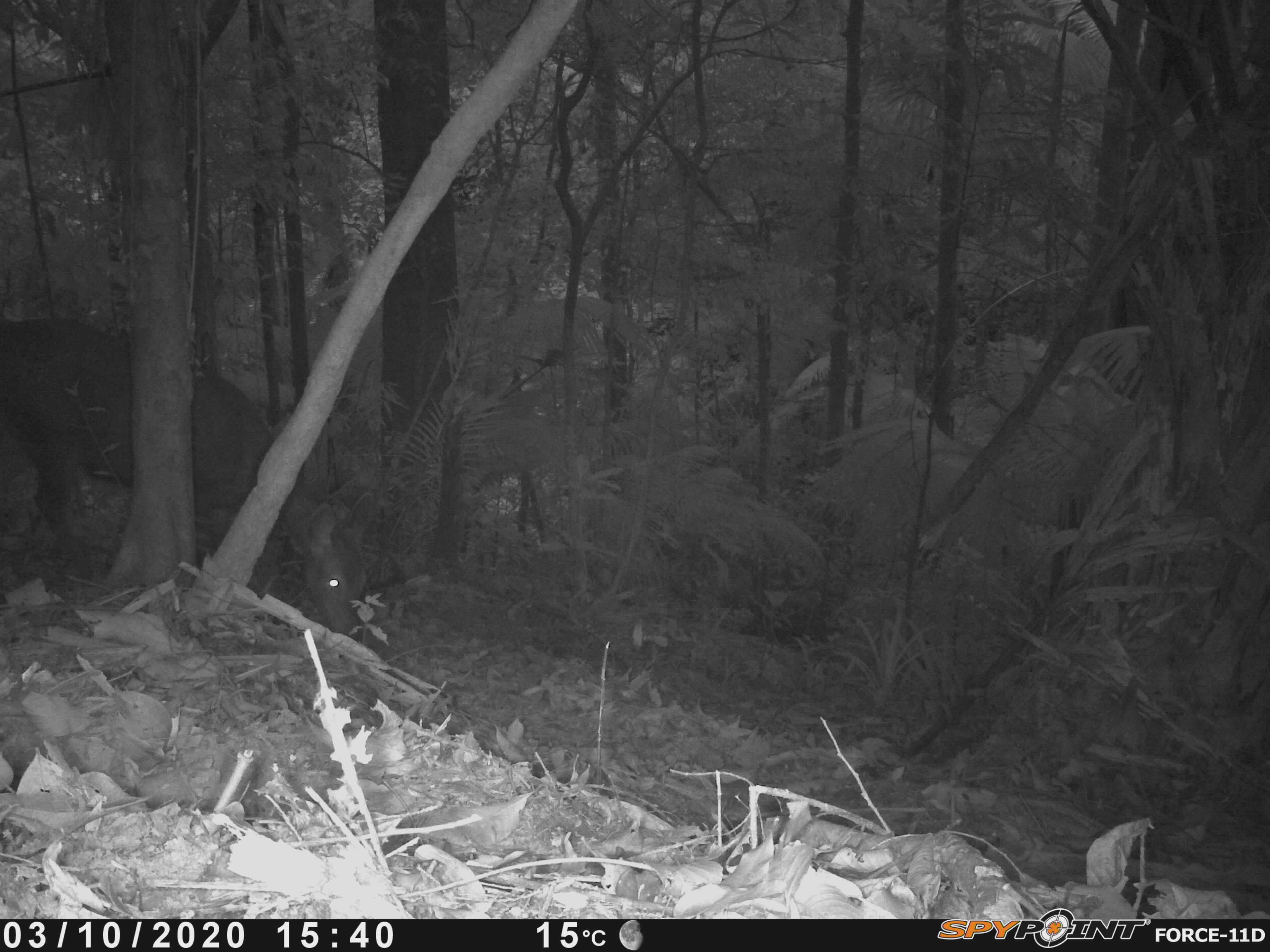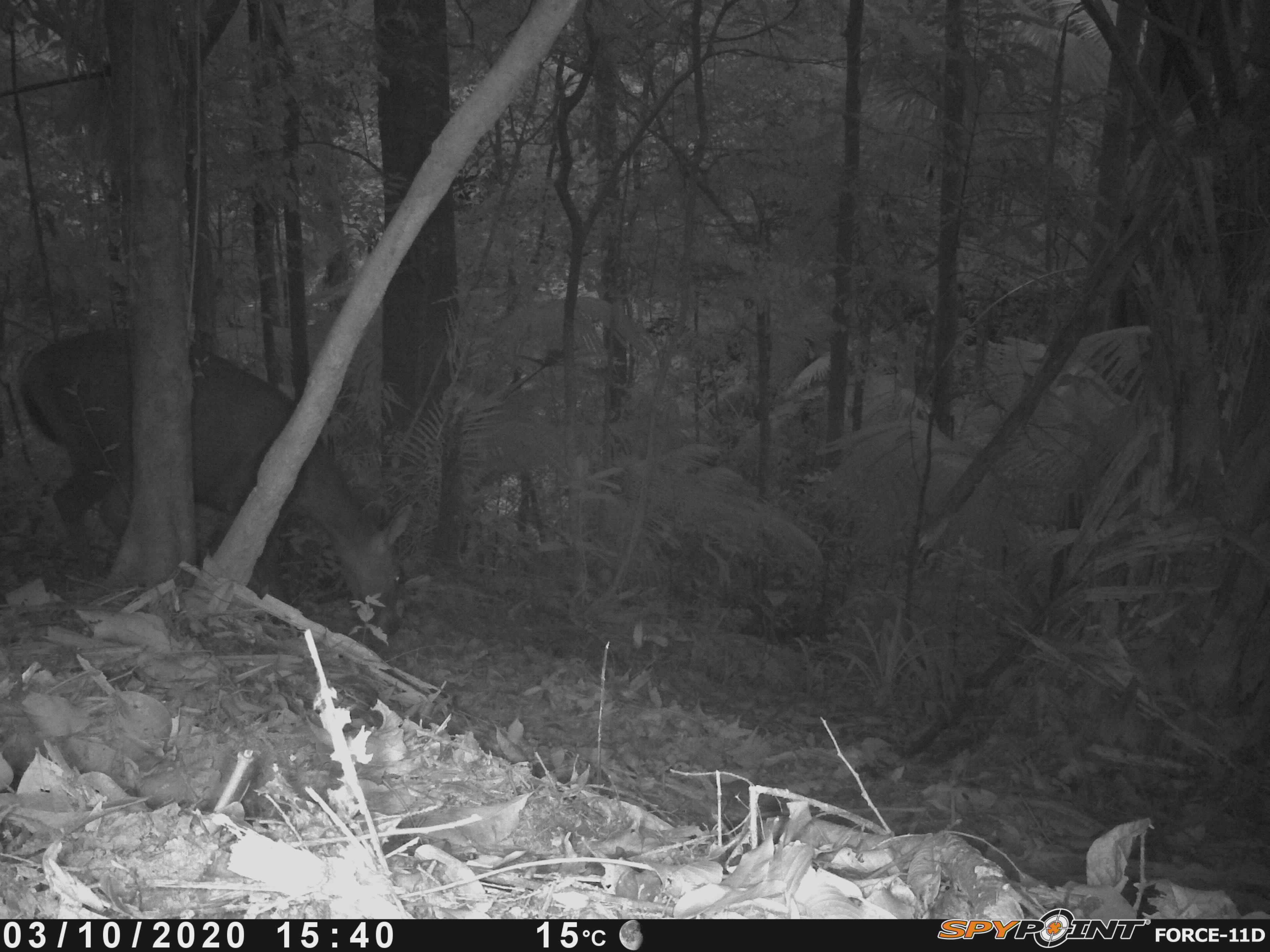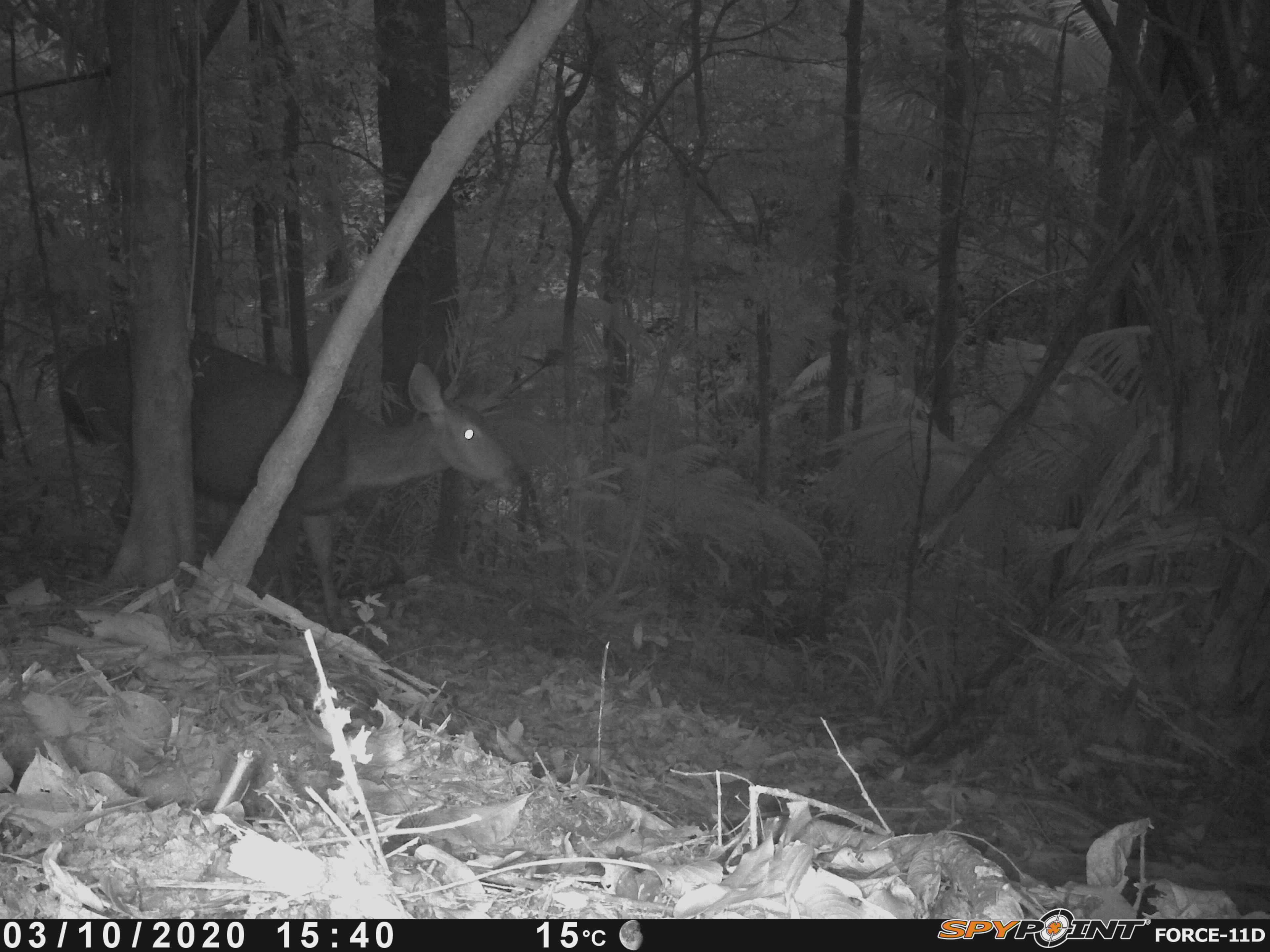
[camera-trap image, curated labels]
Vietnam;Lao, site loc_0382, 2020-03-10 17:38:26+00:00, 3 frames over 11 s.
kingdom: Animalia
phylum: Chordata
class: Mammalia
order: Artiodactyla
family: Cervidae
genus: Rusa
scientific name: Rusa unicolor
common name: sambar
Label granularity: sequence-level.